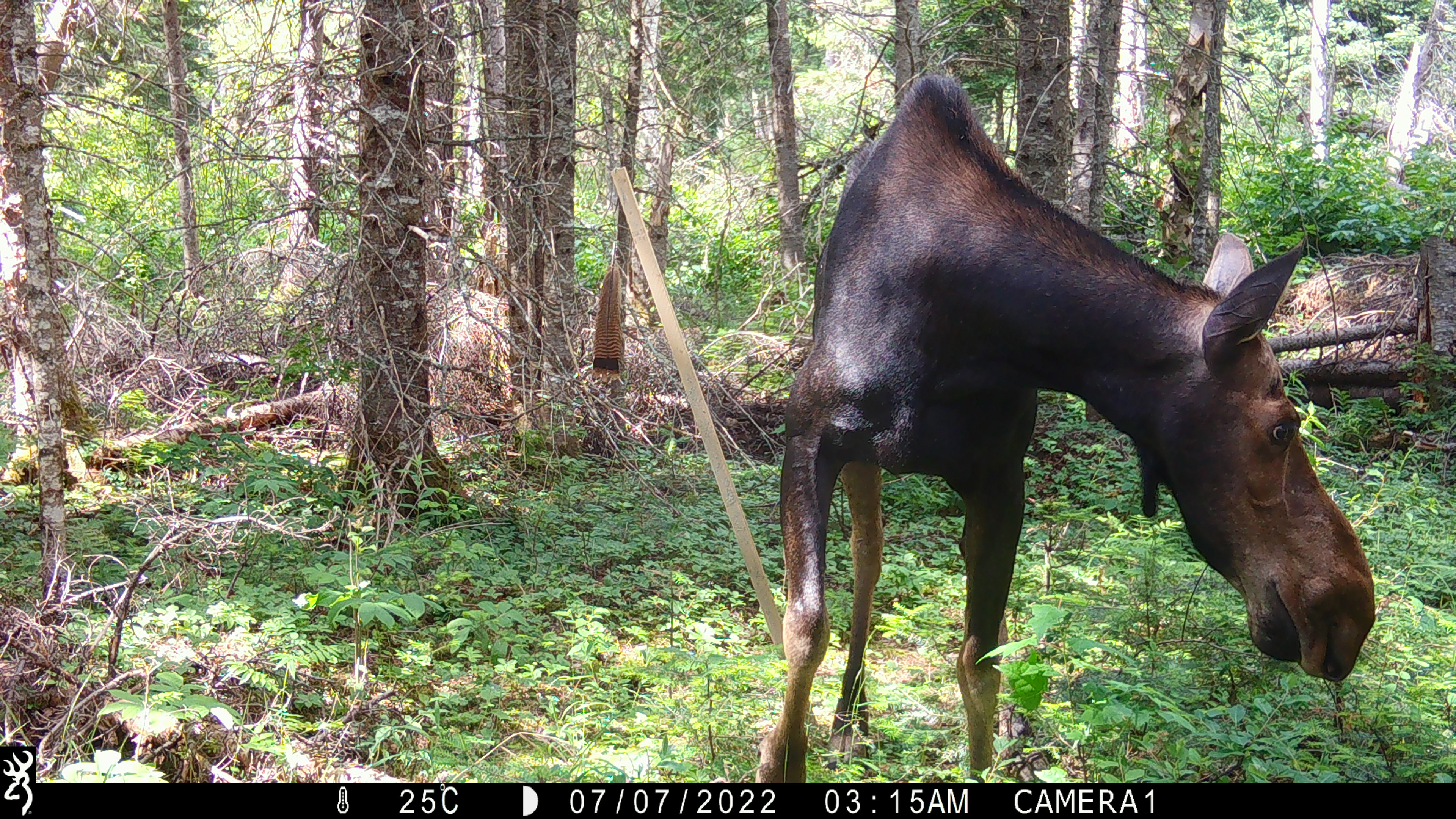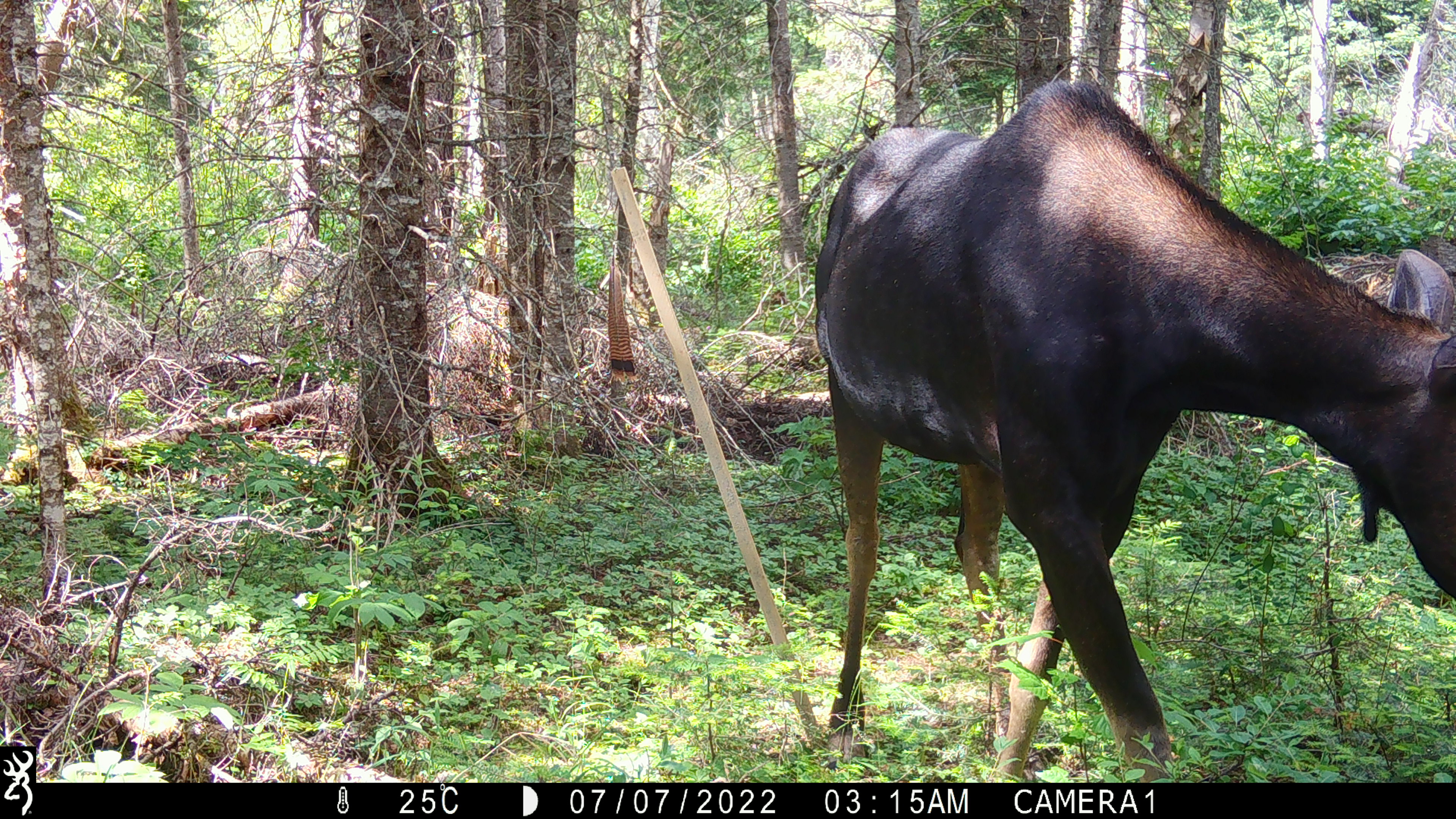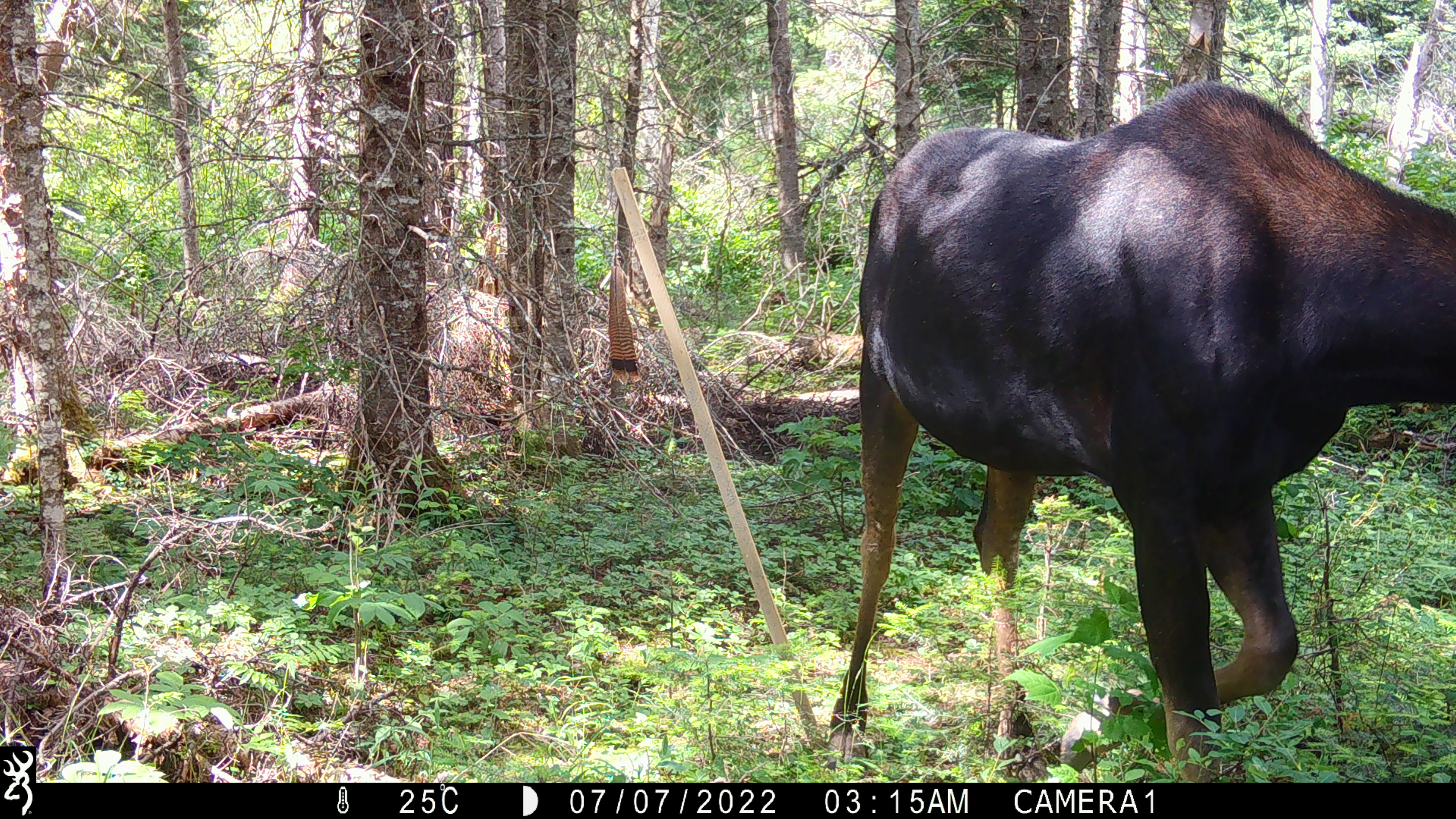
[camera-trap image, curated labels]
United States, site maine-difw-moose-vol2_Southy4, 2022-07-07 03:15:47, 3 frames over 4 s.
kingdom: Animalia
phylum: Chordata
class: Mammalia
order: Artiodactyla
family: Cervidae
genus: Alces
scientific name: Alces alces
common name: moose